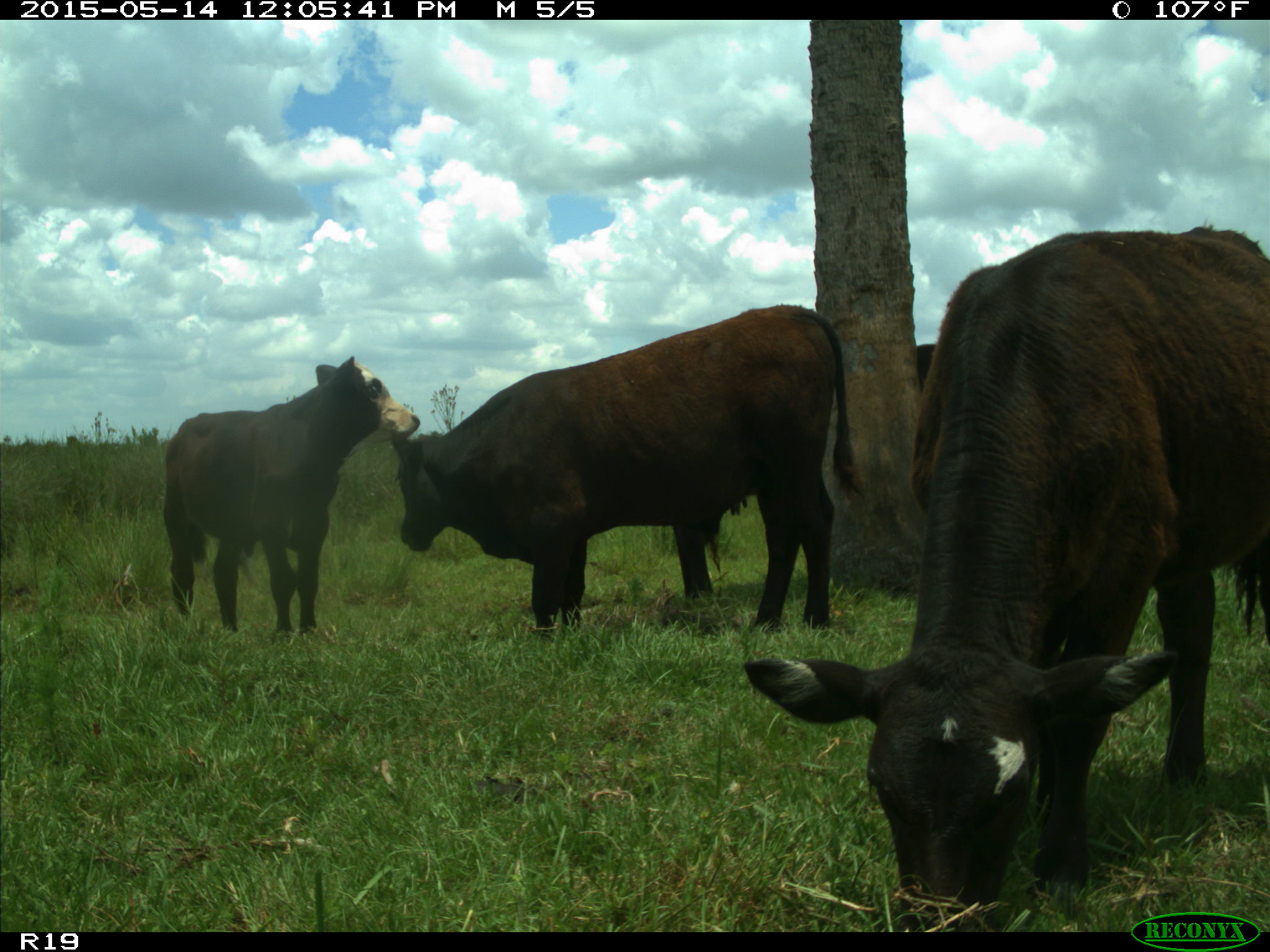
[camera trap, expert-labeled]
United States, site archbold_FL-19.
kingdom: Animalia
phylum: Chordata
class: Mammalia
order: Artiodactyla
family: Bovidae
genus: Bos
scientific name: Bos taurus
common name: domestic cow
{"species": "Bos taurus (domestic cow)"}